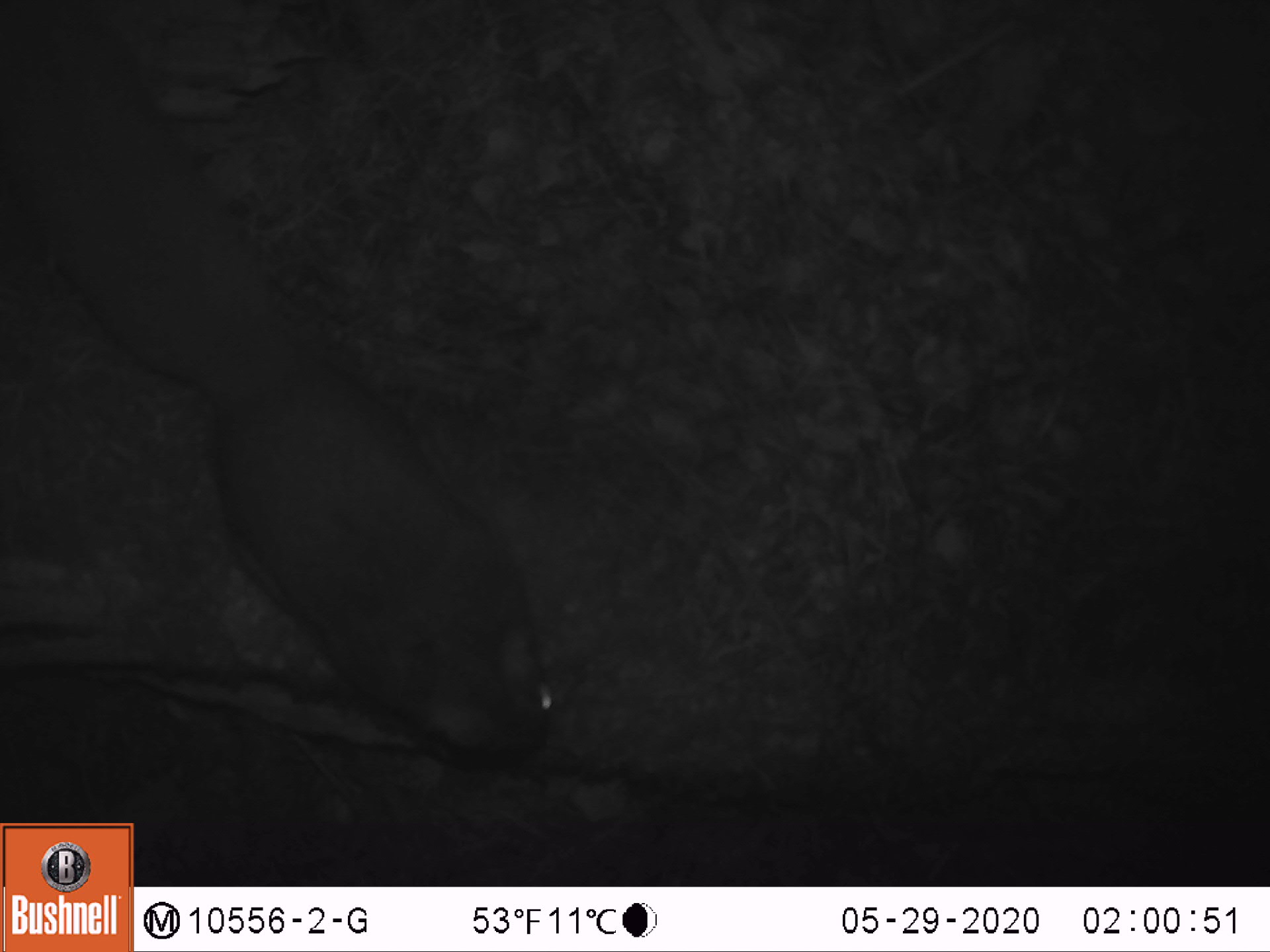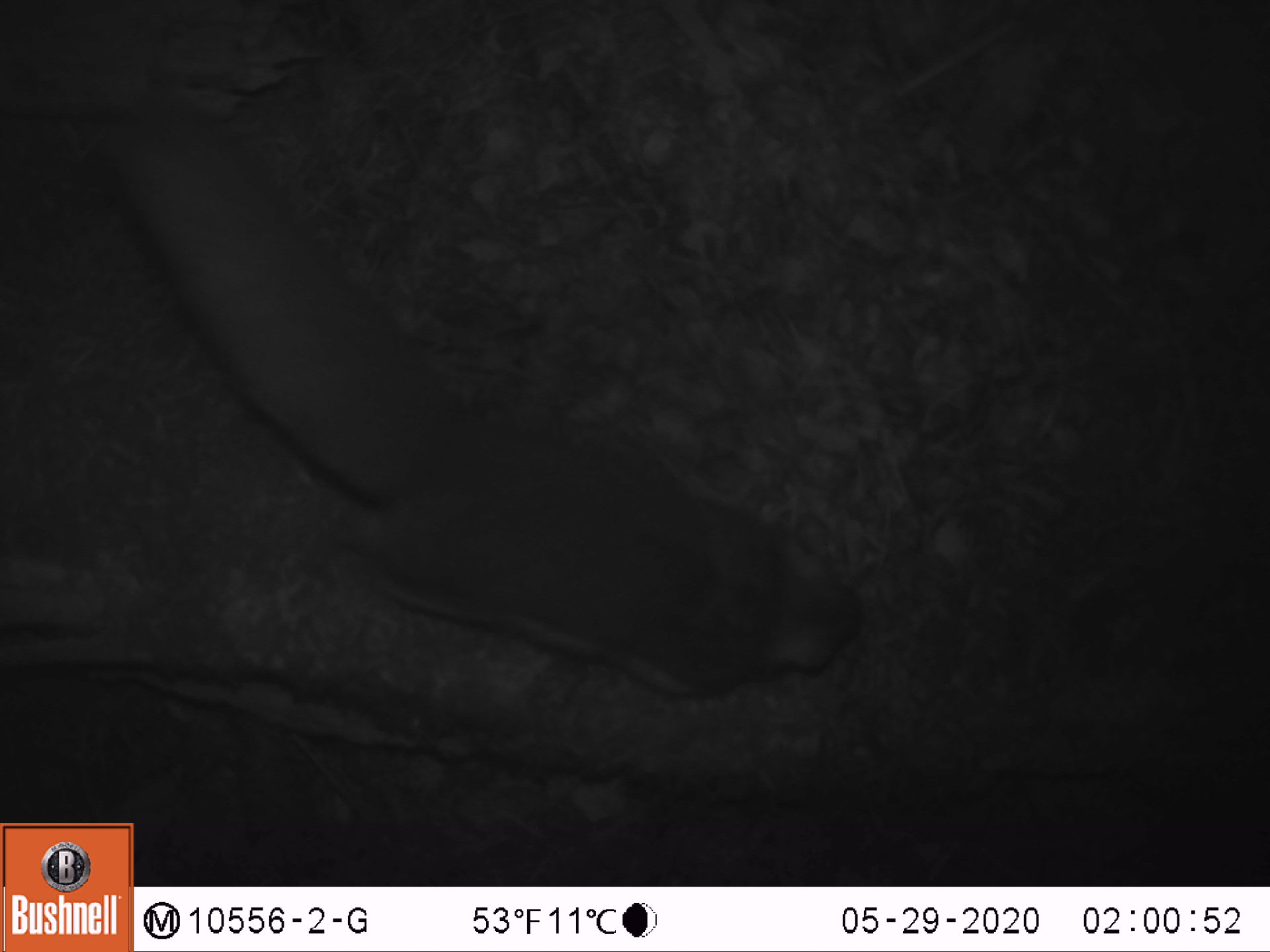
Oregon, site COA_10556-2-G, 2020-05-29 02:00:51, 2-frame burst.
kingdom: Animalia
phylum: Chordata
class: Mammalia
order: Rodentia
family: Sciuridae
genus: Glaucomys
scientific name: Glaucomys oregonensis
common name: humboldt's flying squirrel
Humboldt's flying squirrel (Glaucomys oregonensis).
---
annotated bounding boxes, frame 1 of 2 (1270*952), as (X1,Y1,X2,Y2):
humboldt's flying squirrel: (8,11,566,792)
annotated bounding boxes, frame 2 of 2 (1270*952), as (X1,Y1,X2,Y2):
humboldt's flying squirrel: (94,89,883,717)